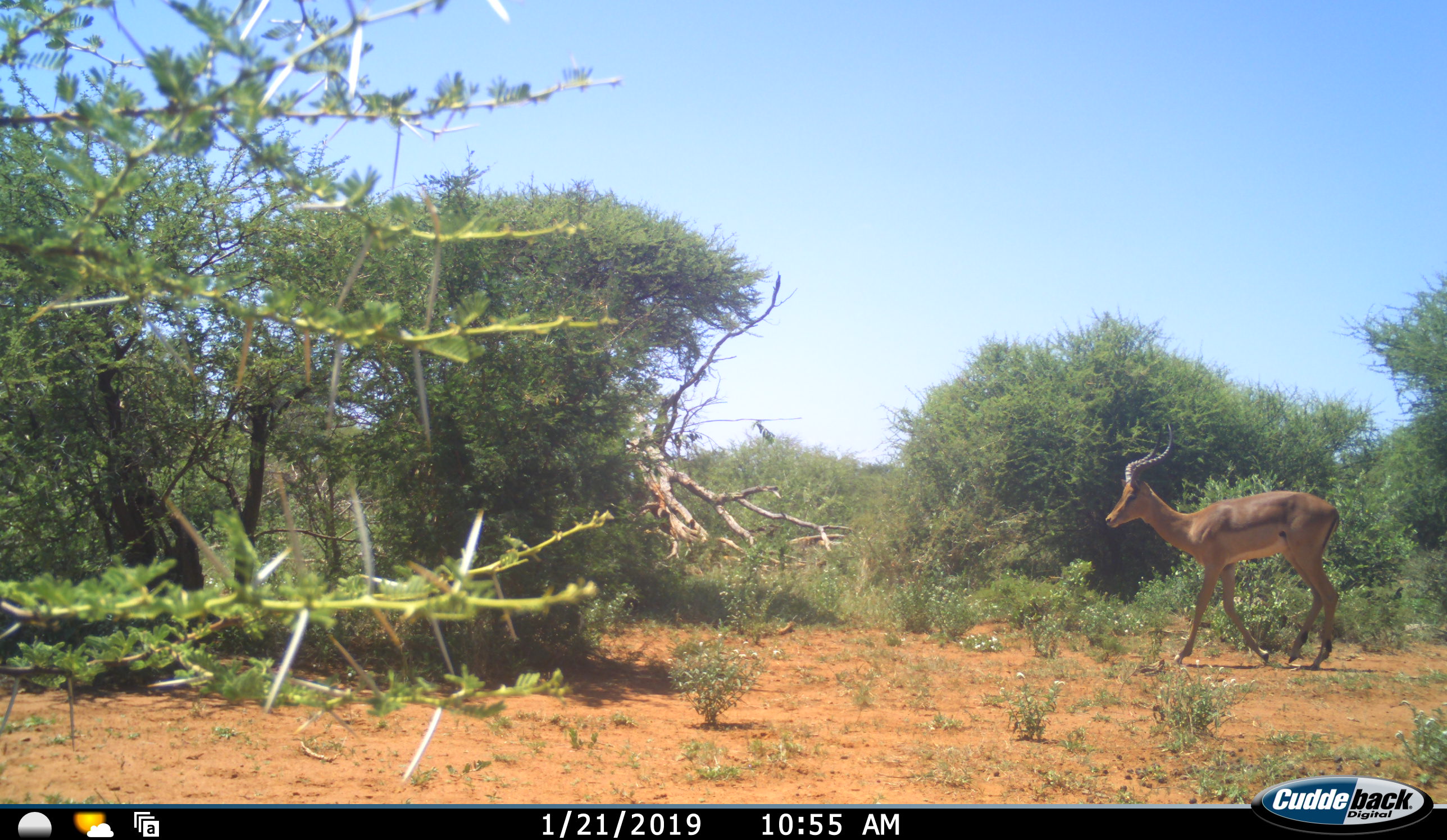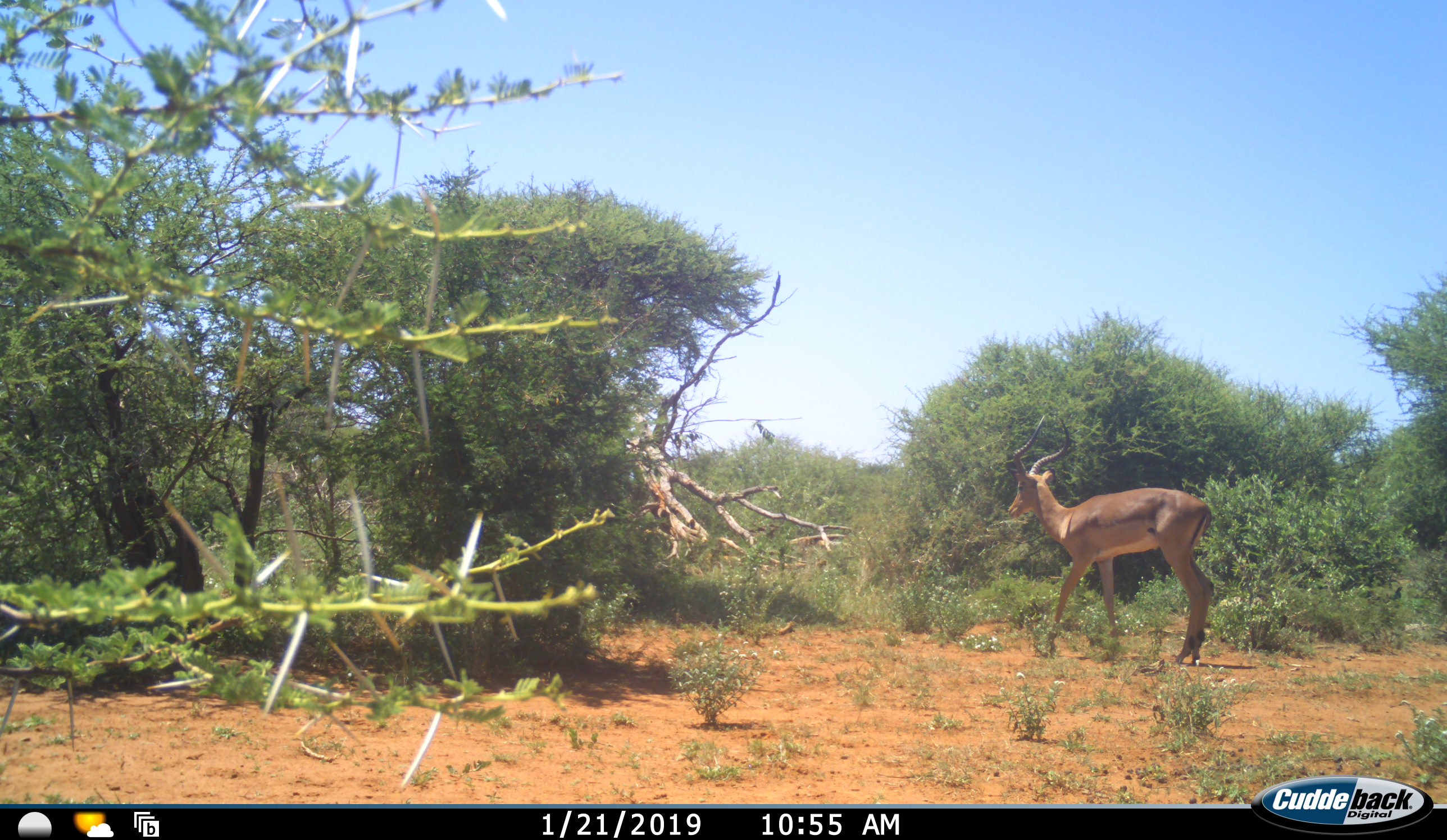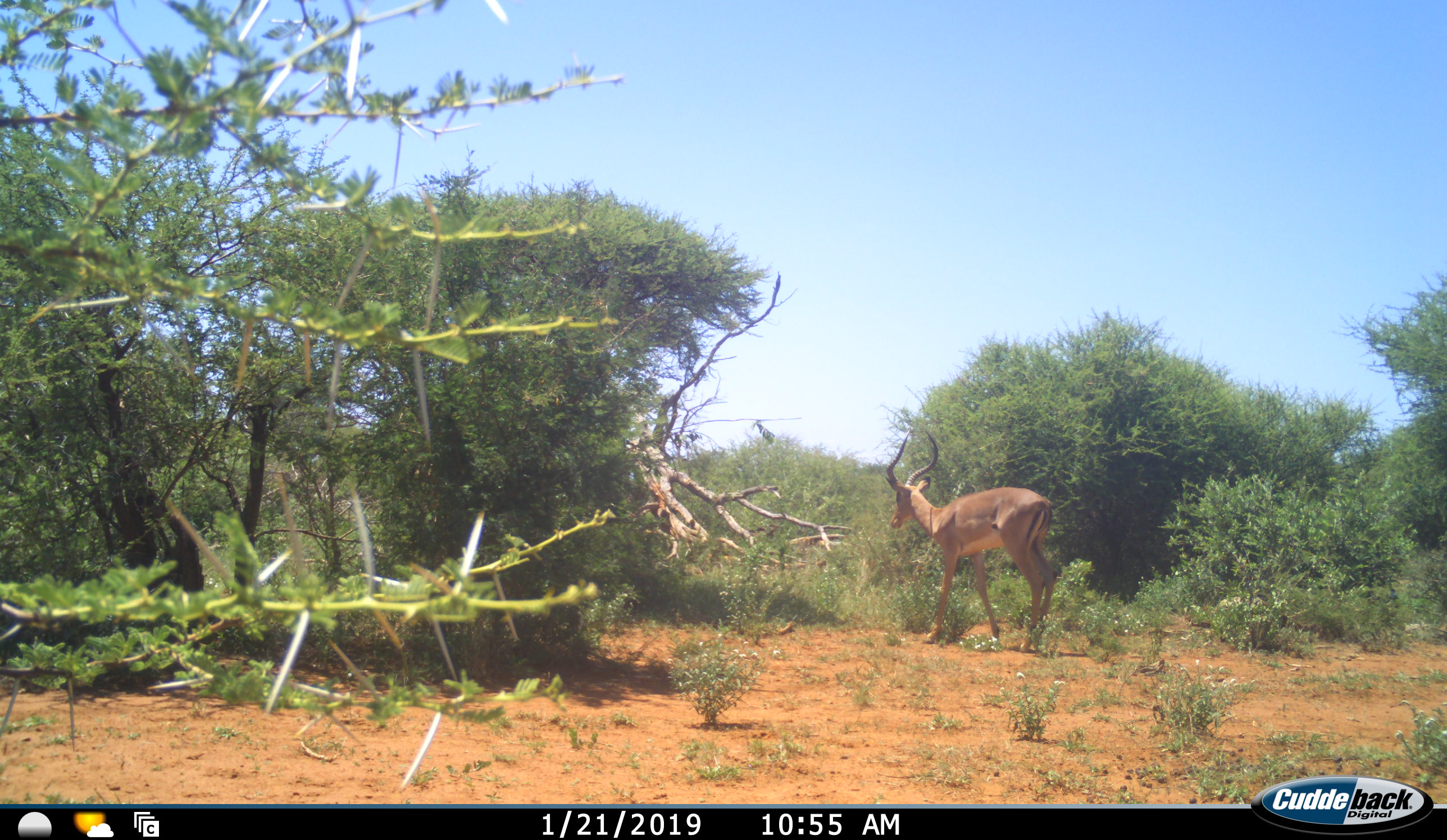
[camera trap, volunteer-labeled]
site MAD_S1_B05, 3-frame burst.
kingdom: Animalia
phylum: Chordata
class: Mammalia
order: Artiodactyla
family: Bovidae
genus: Aepyceros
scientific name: Aepyceros melampus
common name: impala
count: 1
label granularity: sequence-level